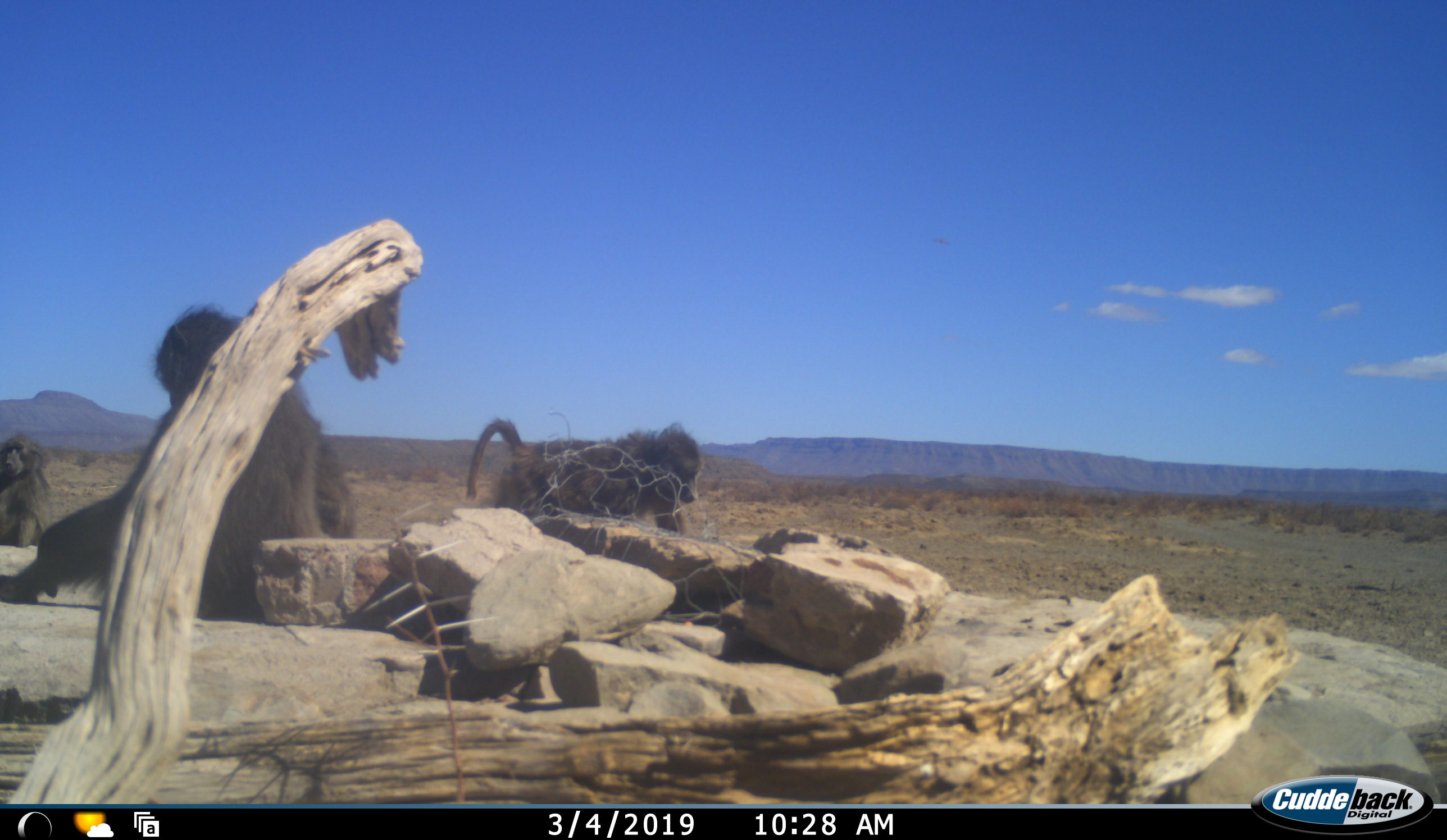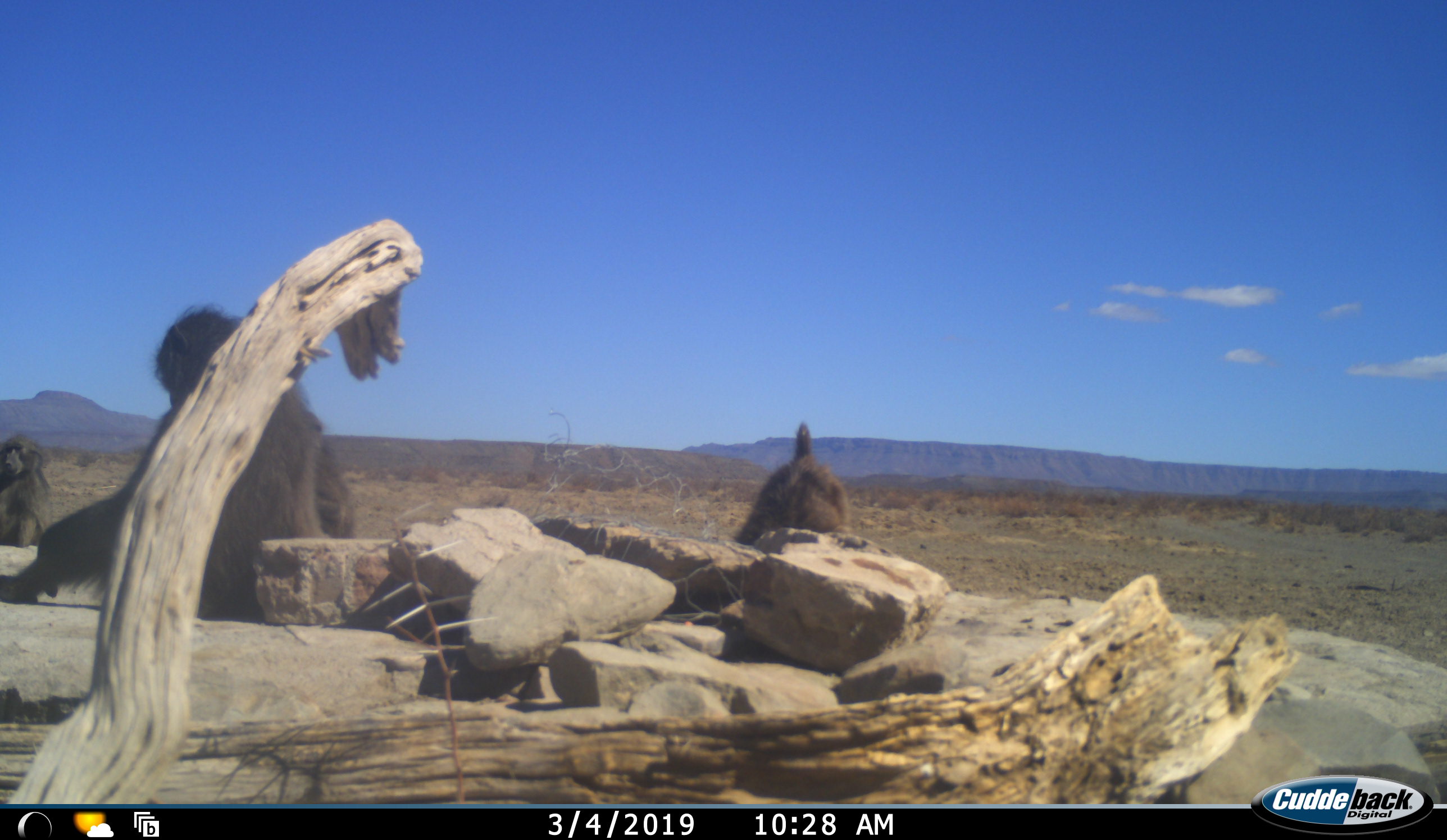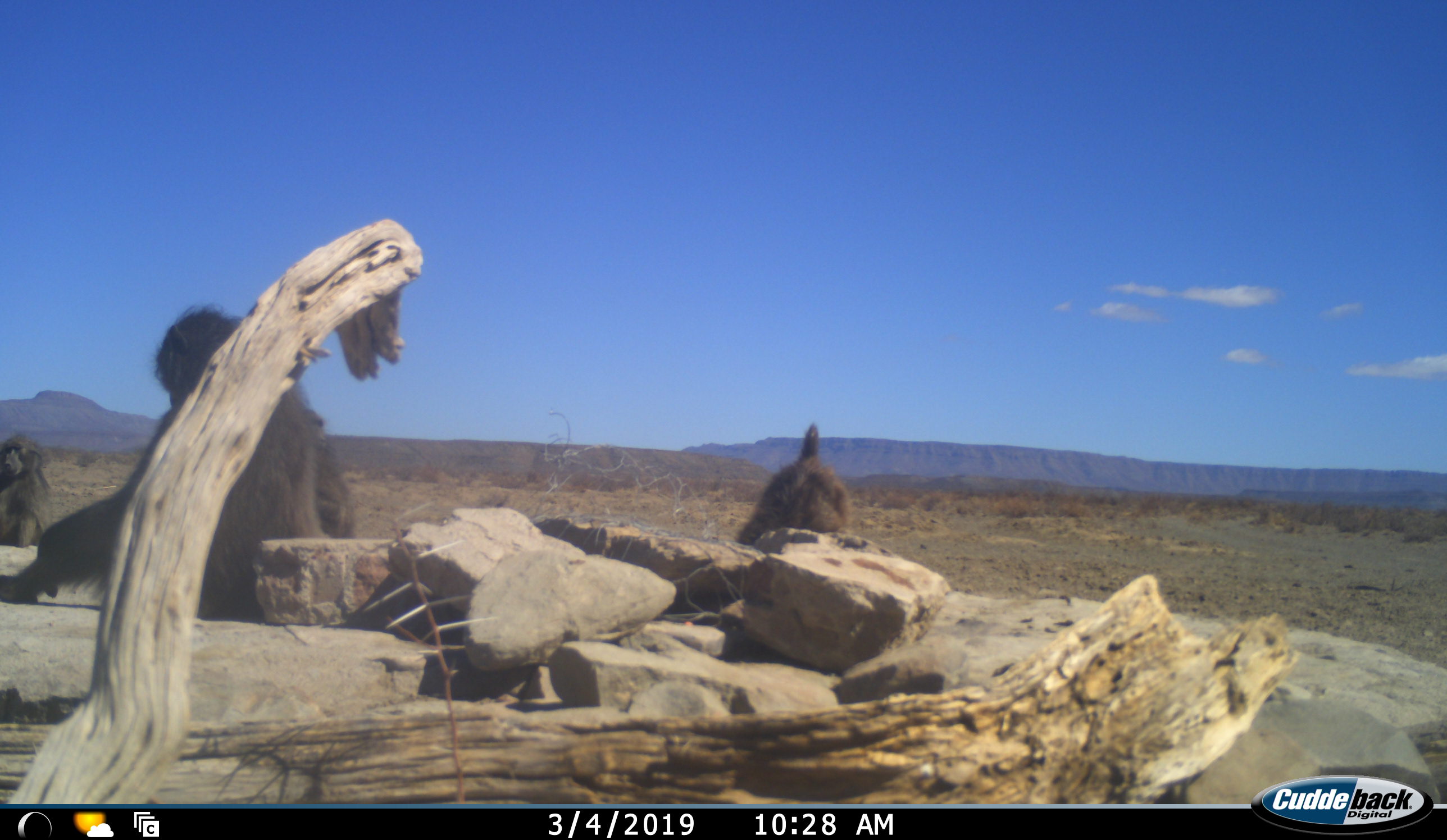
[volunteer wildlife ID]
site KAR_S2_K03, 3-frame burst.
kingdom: Animalia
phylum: Chordata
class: Mammalia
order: Primates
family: Cercopithecidae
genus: Papio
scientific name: Papio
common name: baboon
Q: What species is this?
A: Baboon (Papio).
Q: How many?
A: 3.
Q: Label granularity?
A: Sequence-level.